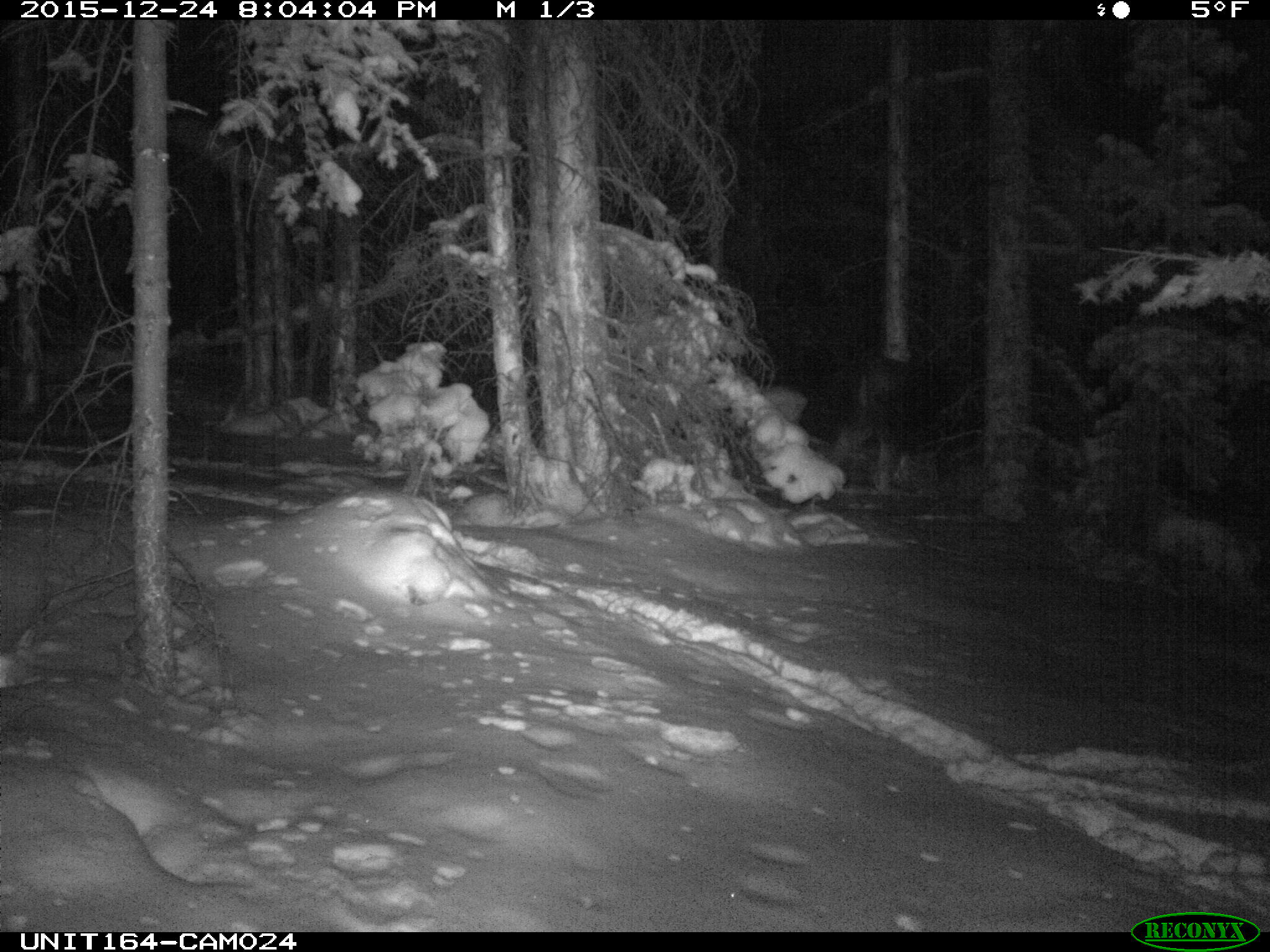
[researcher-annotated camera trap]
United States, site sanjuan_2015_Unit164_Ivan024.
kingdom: Animalia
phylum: Chordata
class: Mammalia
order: Artiodactyla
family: Cervidae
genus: Alces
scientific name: Alces alces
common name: moose